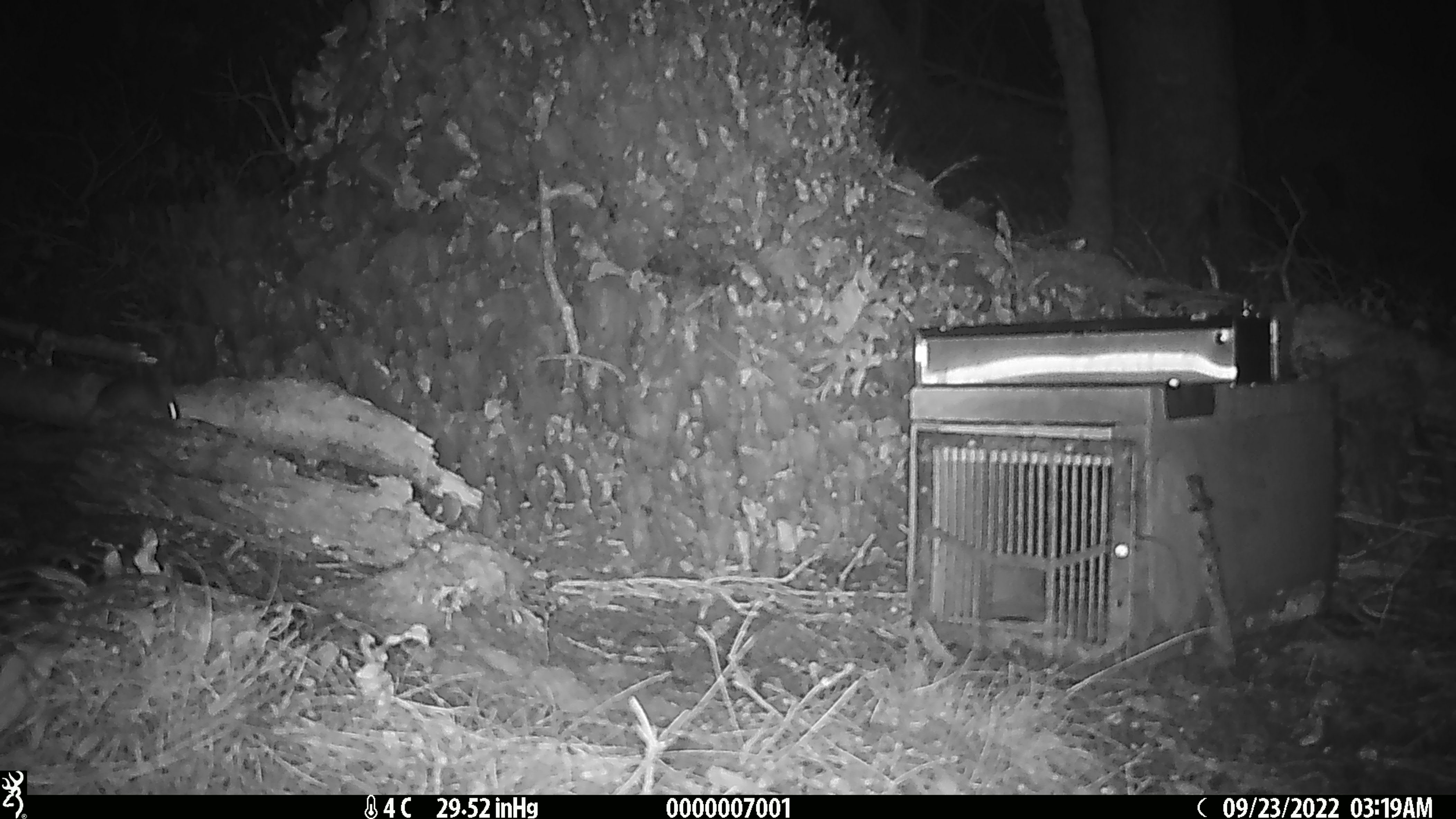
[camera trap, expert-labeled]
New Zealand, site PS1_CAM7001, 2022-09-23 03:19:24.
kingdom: Animalia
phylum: Chordata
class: Mammalia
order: Rodentia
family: Muridae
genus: Mus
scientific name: Mus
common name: mouse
Mouse (Mus).